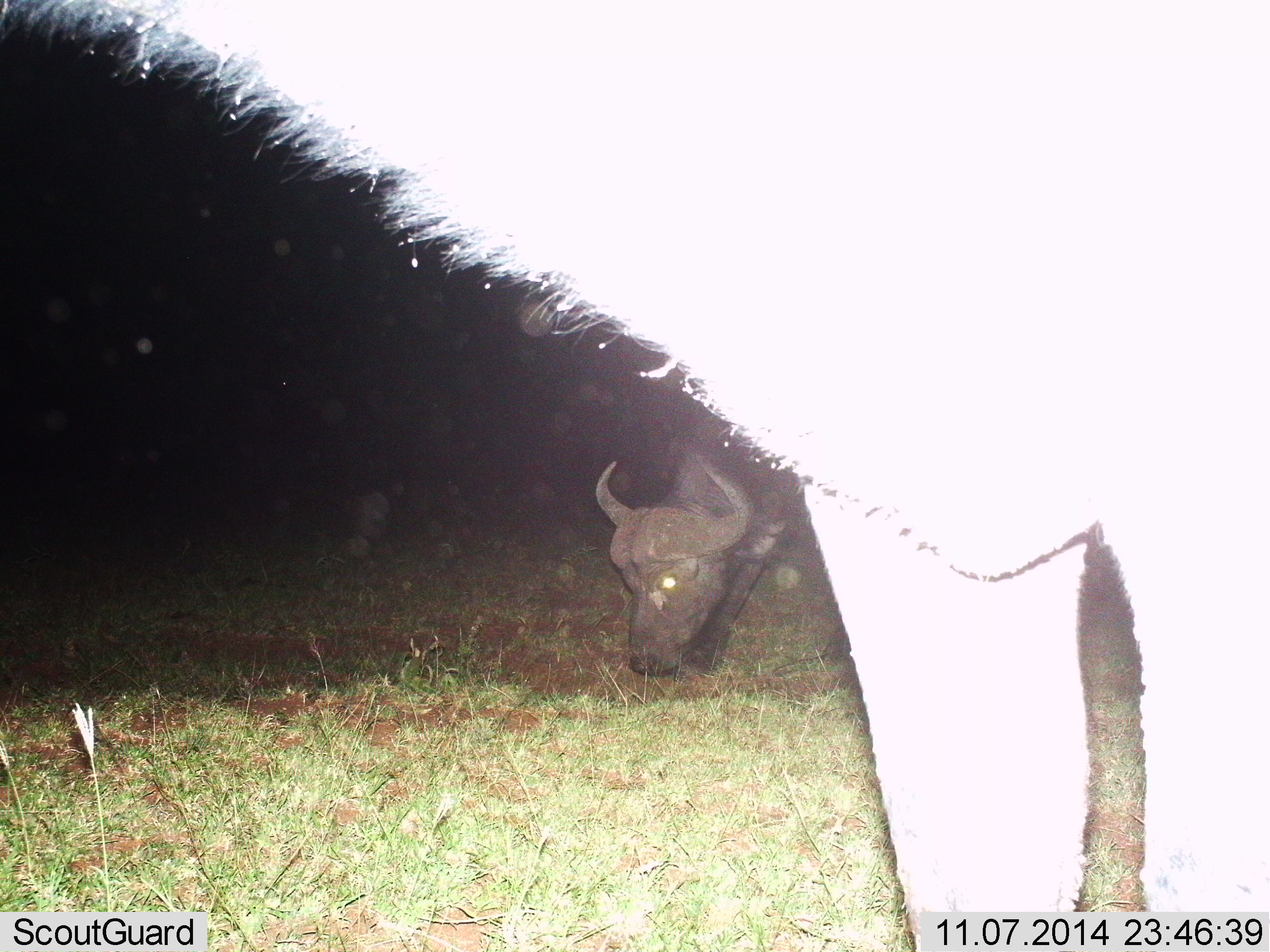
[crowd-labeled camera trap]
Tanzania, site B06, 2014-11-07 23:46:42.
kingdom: Animalia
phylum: Chordata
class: Mammalia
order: Artiodactyla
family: Bovidae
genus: Syncerus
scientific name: Syncerus caffer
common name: cape buffalo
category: buffalo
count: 2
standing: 80%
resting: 0%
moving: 10%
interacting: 0%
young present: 0%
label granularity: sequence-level